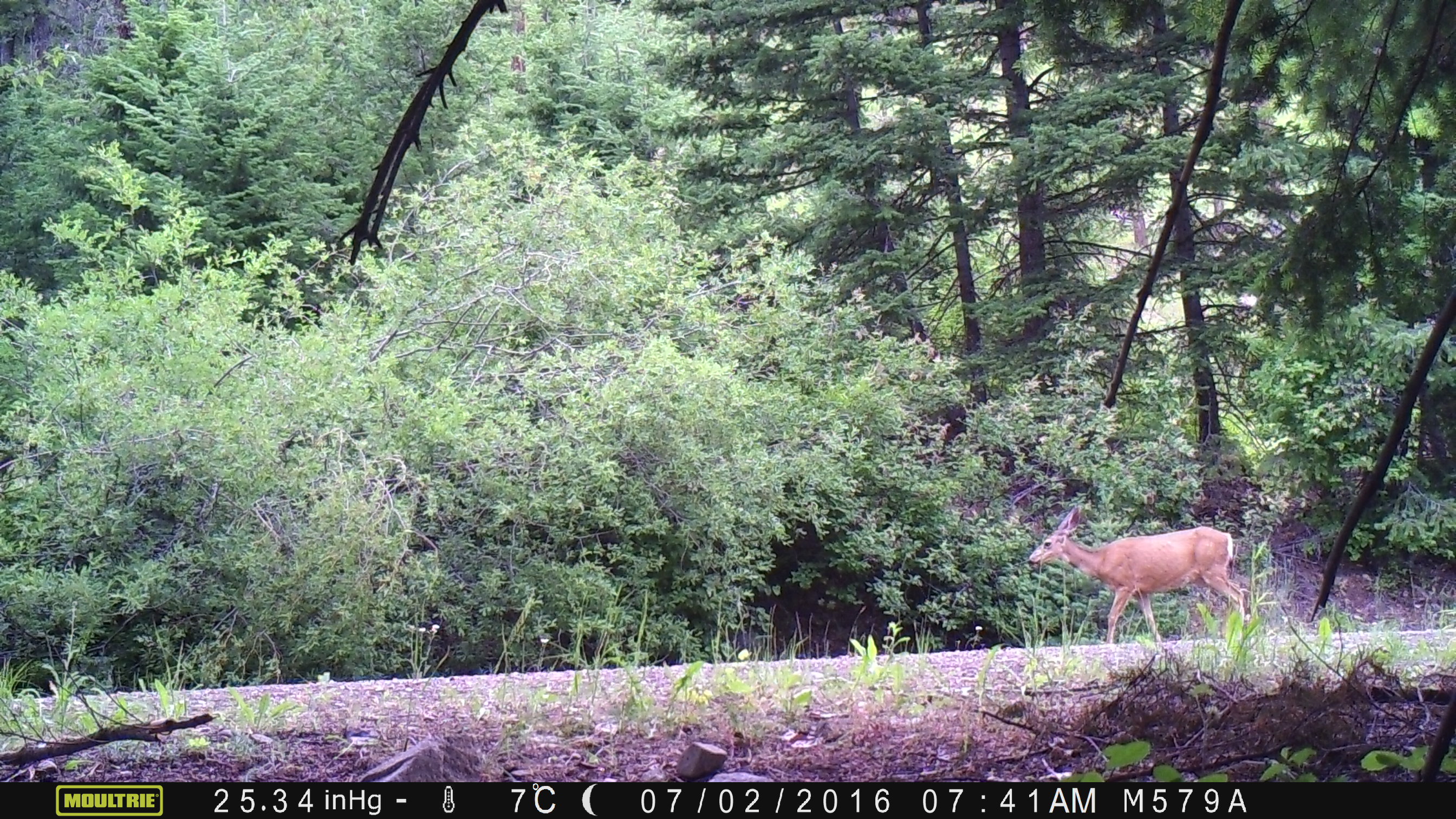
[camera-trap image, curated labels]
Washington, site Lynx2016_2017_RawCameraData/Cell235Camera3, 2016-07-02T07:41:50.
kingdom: Animalia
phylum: Chordata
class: Mammalia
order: Artiodactyla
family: Cervidae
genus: Odocoileus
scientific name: Odocoileus hemionus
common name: mule deer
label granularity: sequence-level